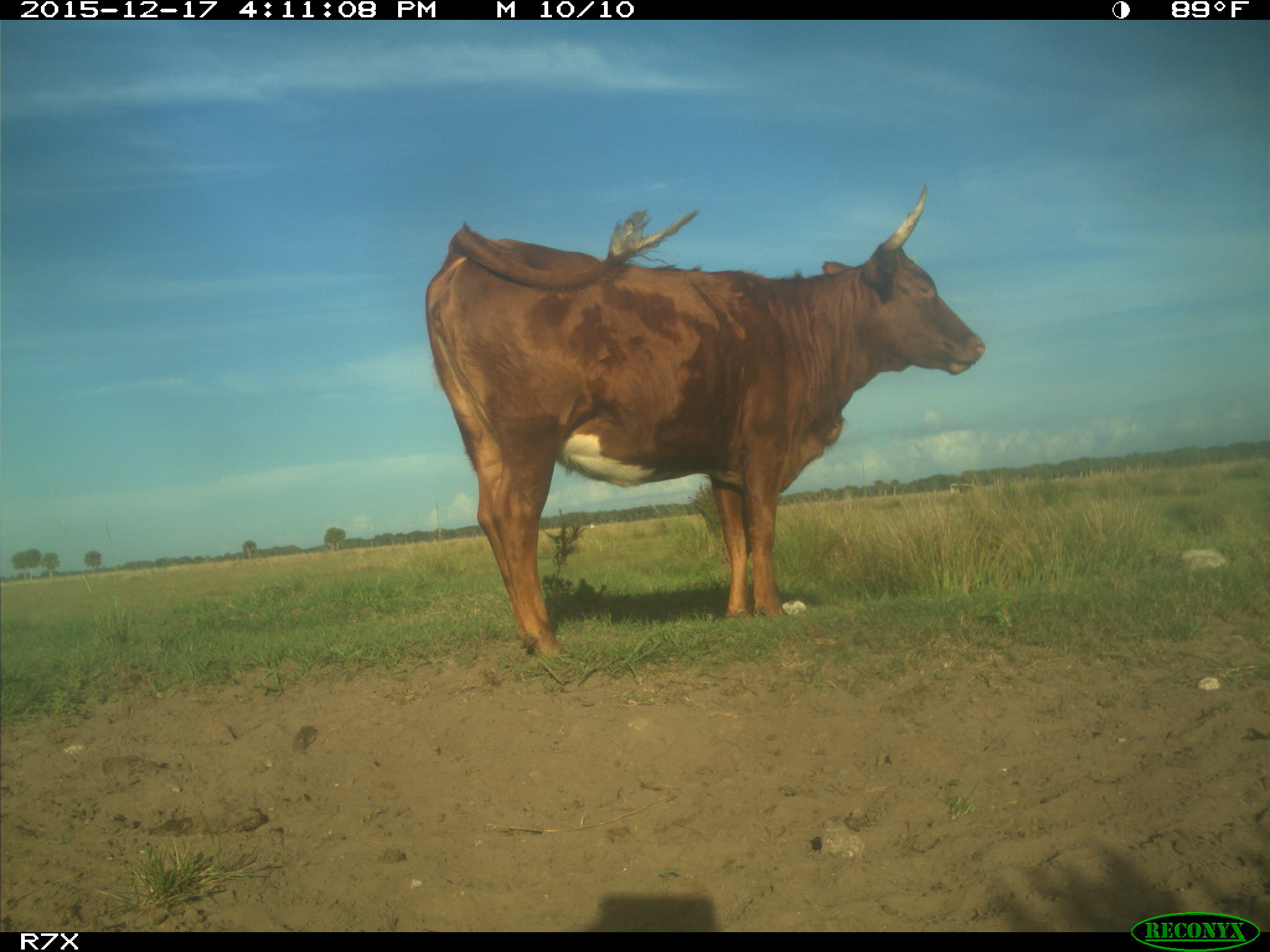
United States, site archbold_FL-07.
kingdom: Animalia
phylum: Chordata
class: Mammalia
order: Artiodactyla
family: Bovidae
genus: Bos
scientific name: Bos taurus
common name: domestic cow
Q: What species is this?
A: Bos taurus (domestic cow).